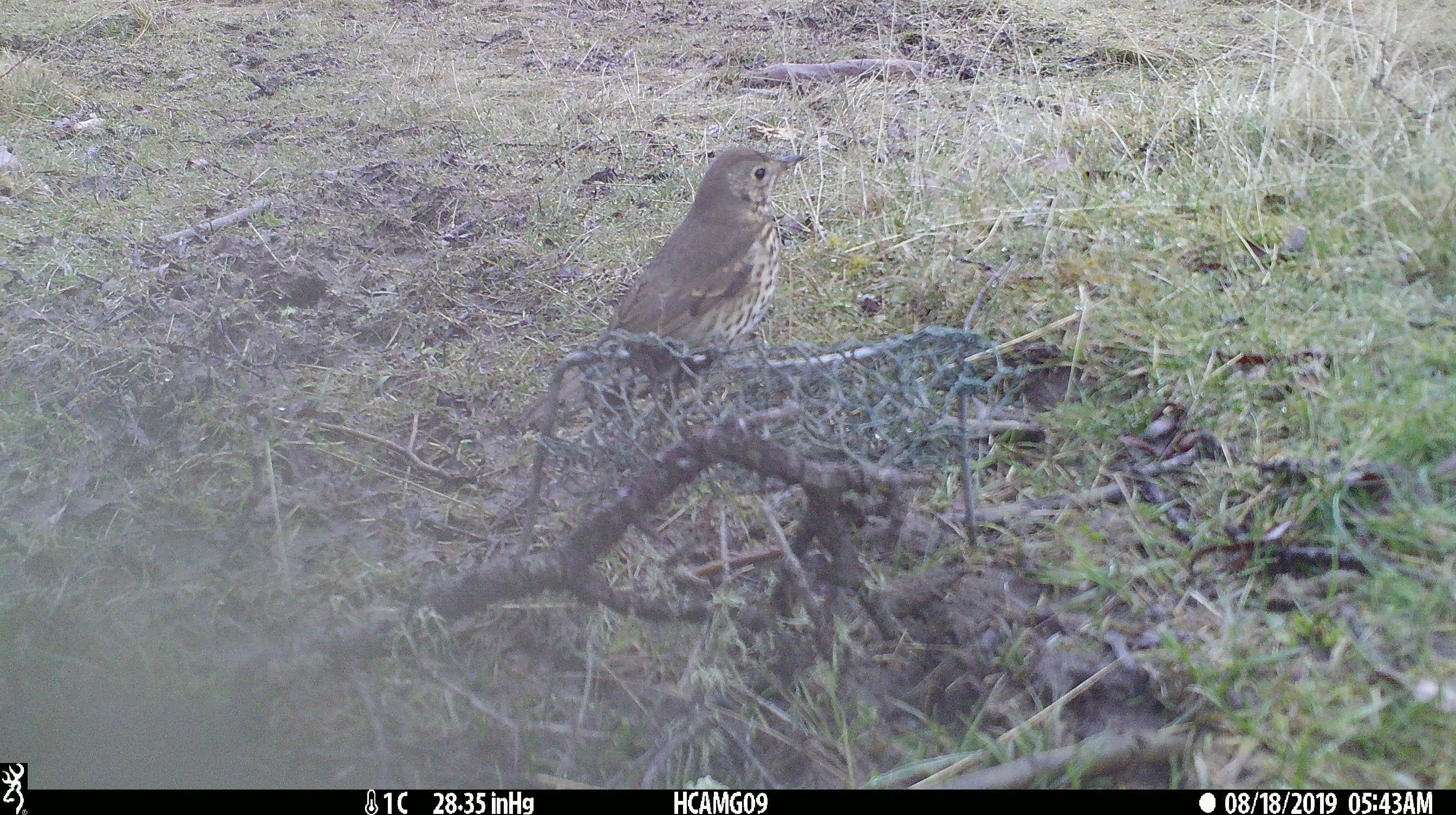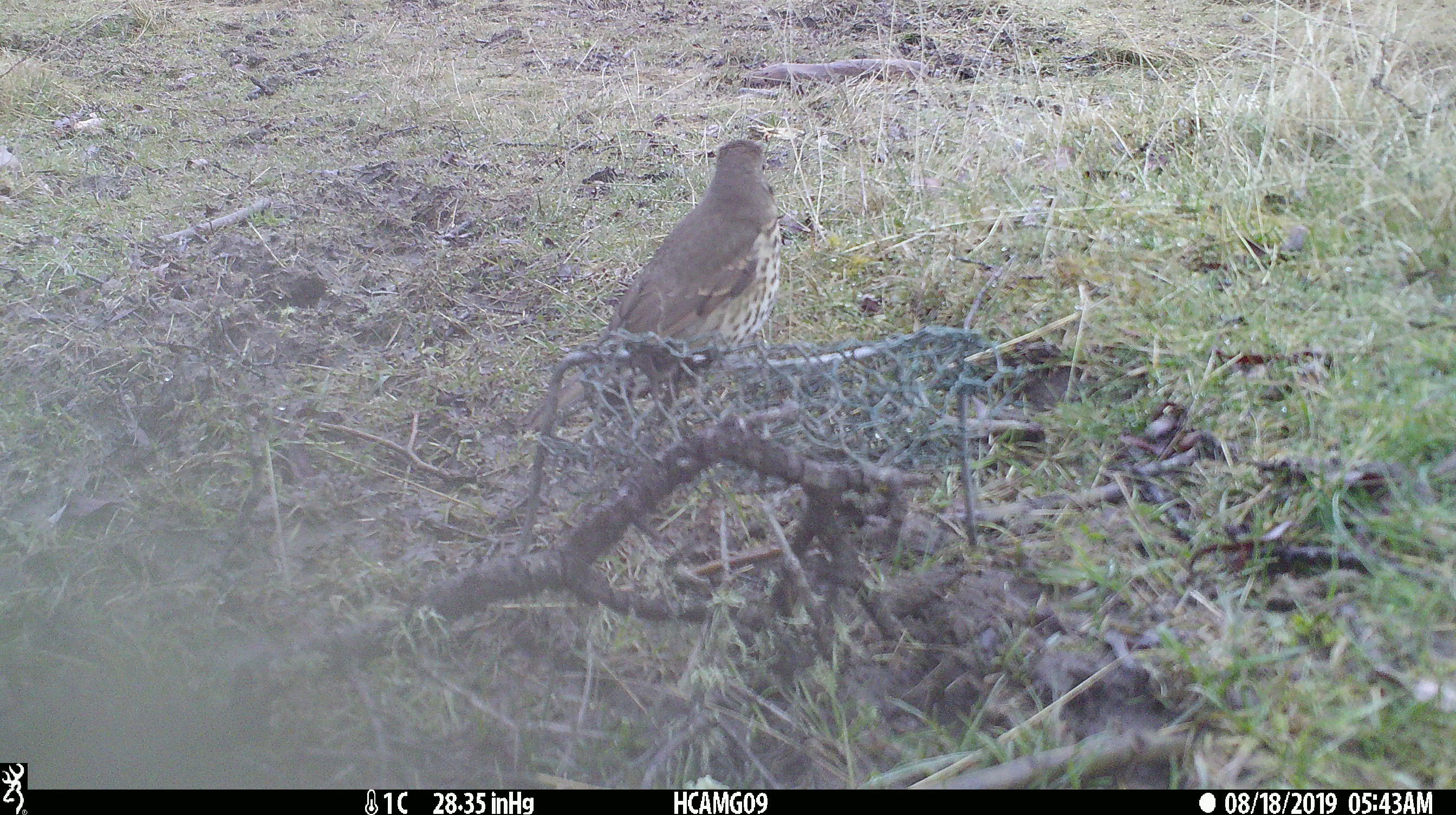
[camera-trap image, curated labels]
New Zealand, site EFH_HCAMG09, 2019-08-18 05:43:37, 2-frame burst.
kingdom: Animalia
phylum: Chordata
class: Aves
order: Passeriformes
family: Turdidae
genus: Turdus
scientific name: Turdus philomelos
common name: song thrush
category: thrush